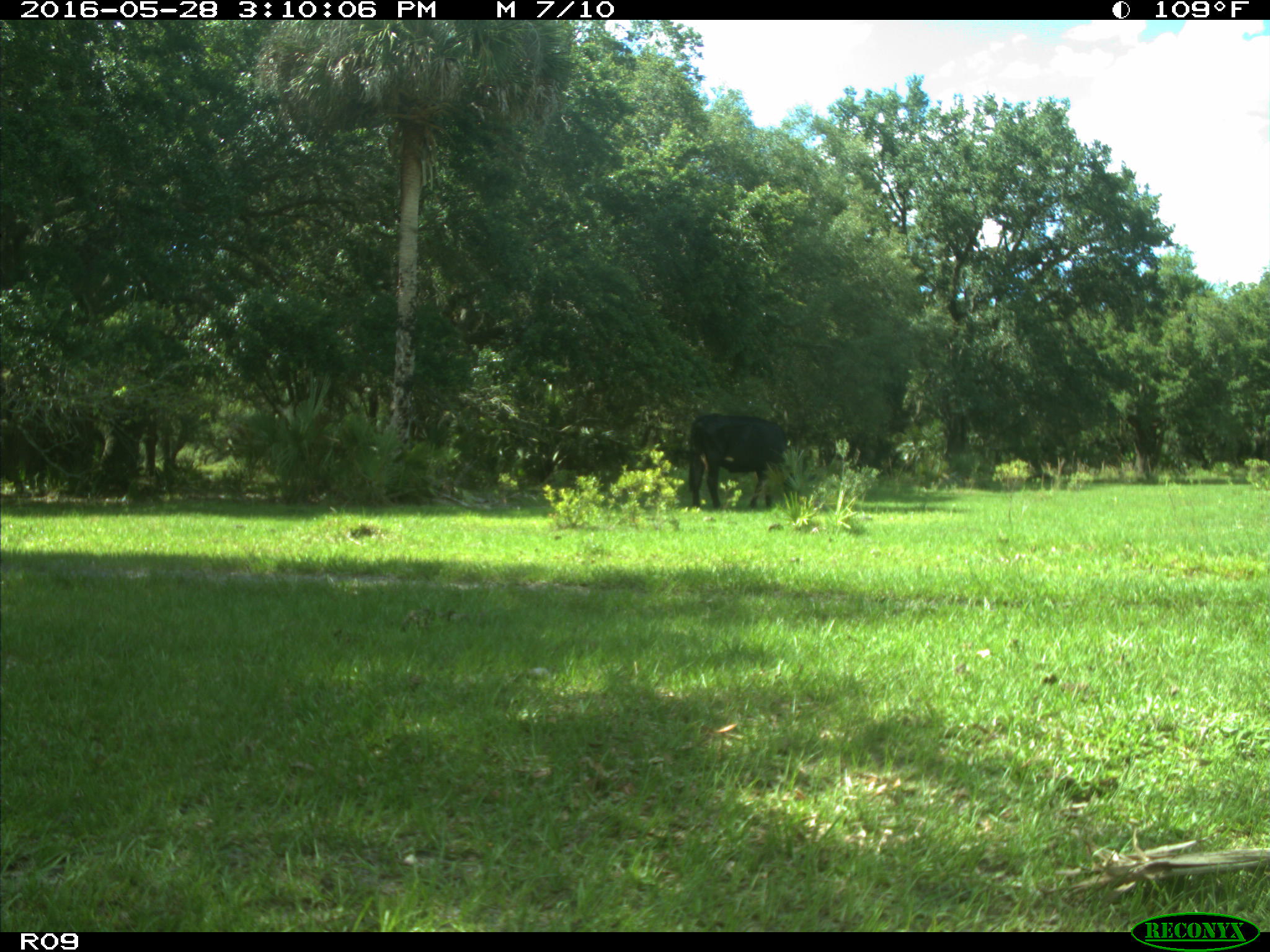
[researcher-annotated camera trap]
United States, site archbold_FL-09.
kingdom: Animalia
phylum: Chordata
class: Mammalia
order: Artiodactyla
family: Bovidae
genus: Bos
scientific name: Bos taurus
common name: domestic cow